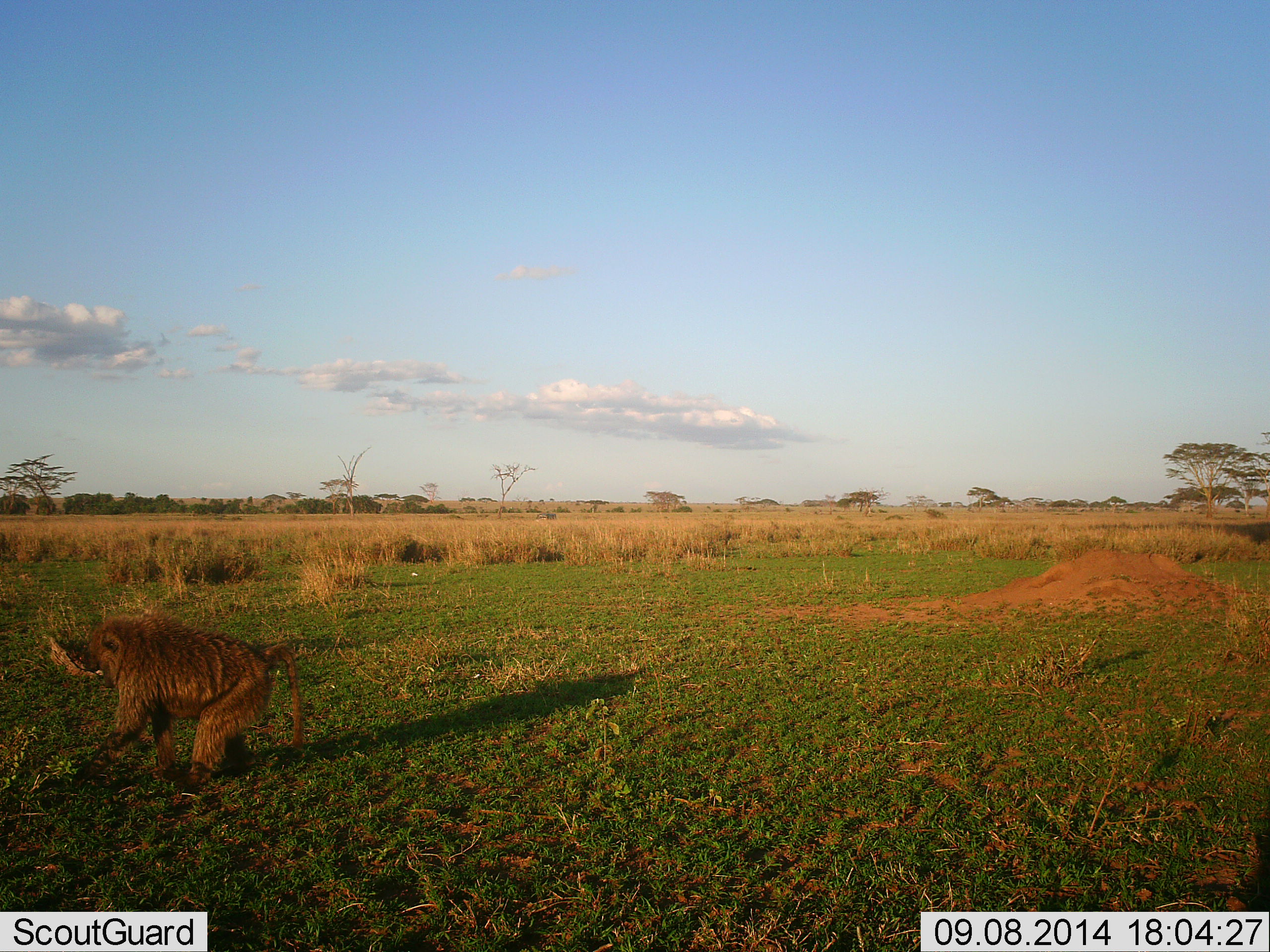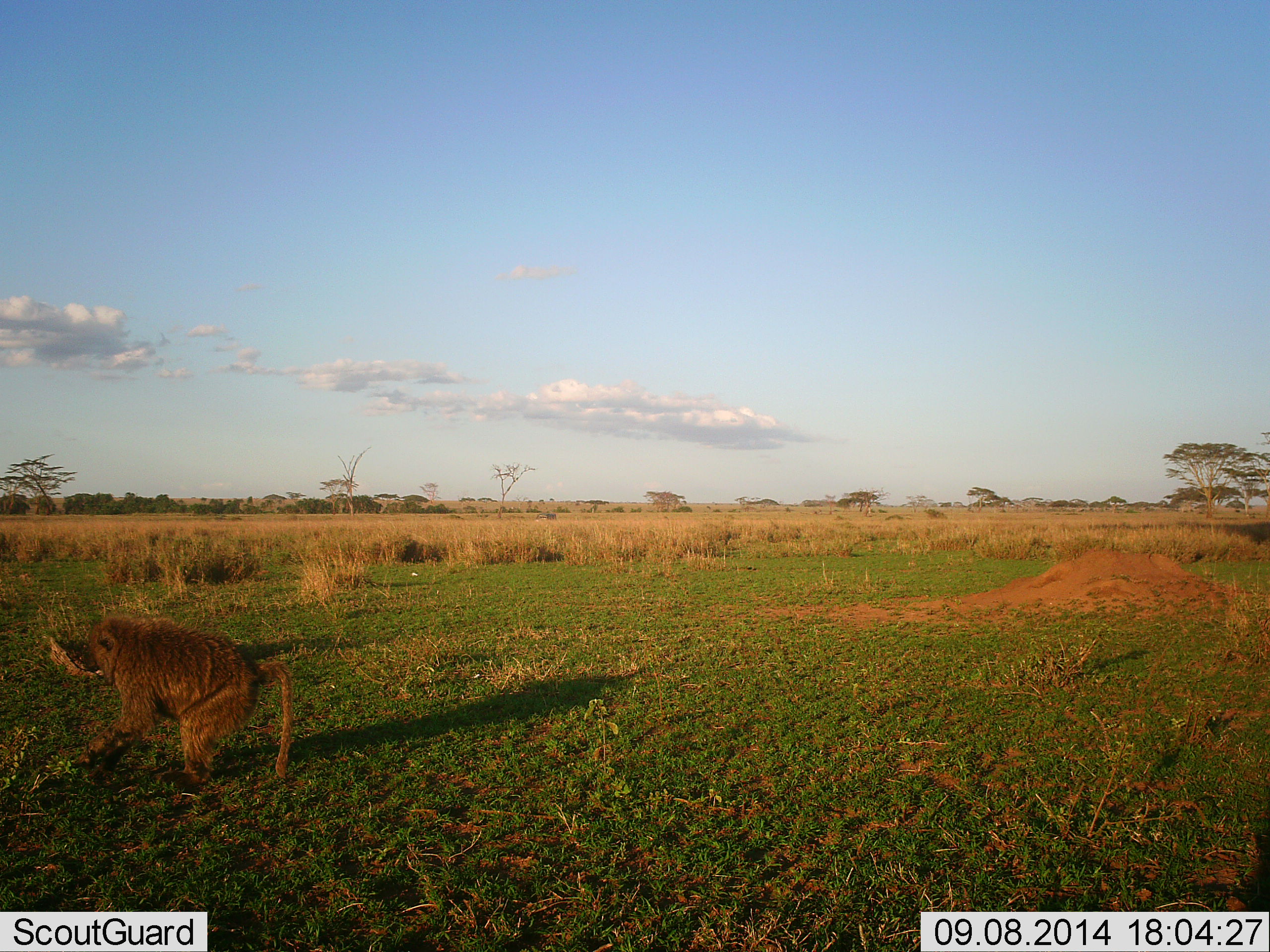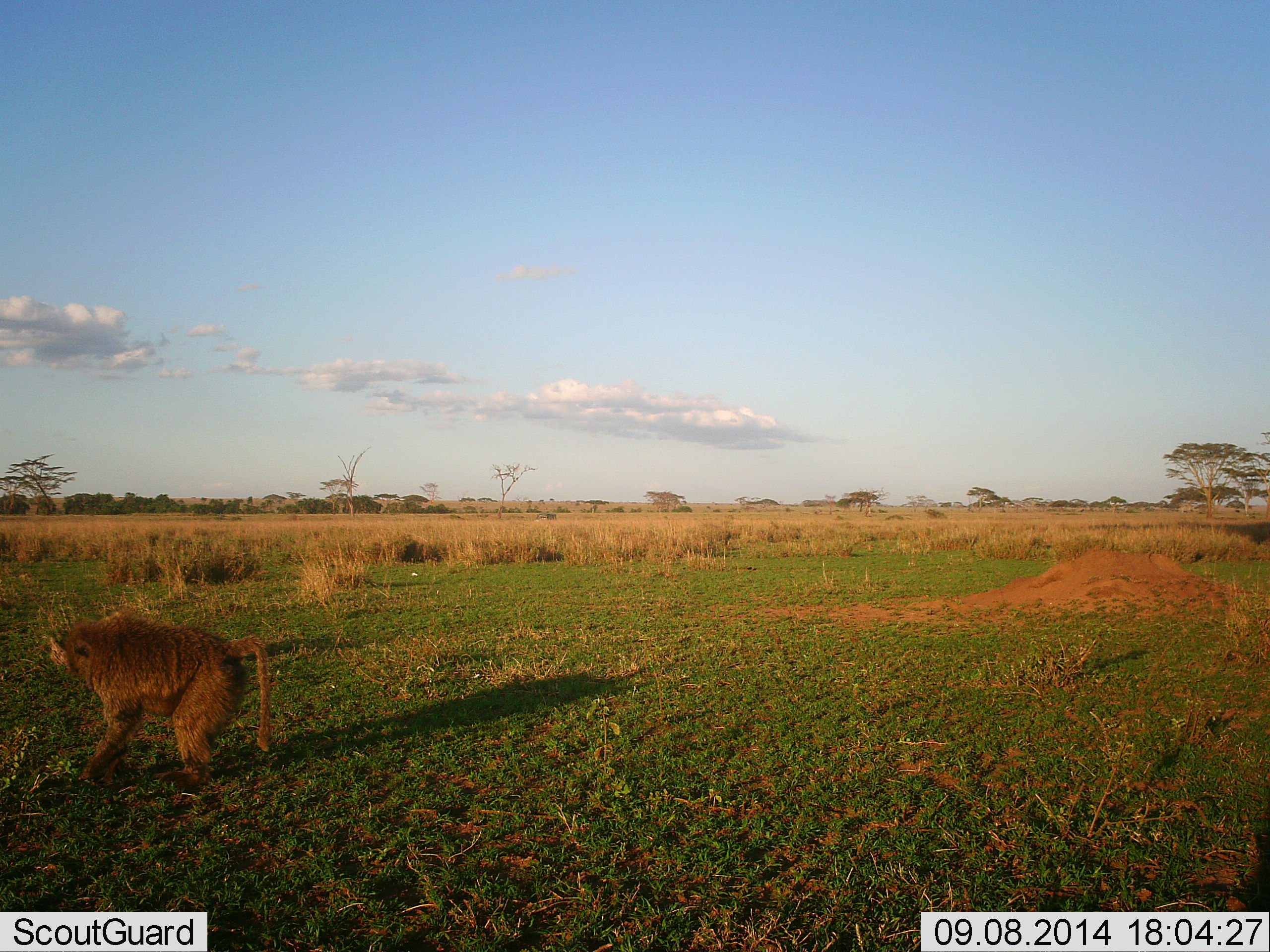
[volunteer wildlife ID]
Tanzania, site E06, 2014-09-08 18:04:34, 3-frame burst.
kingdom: Animalia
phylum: Chordata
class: Mammalia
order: Primates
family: Cercopithecidae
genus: Papio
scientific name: Papio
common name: baboon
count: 1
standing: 60%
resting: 0%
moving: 30%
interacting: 20%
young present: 0%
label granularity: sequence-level